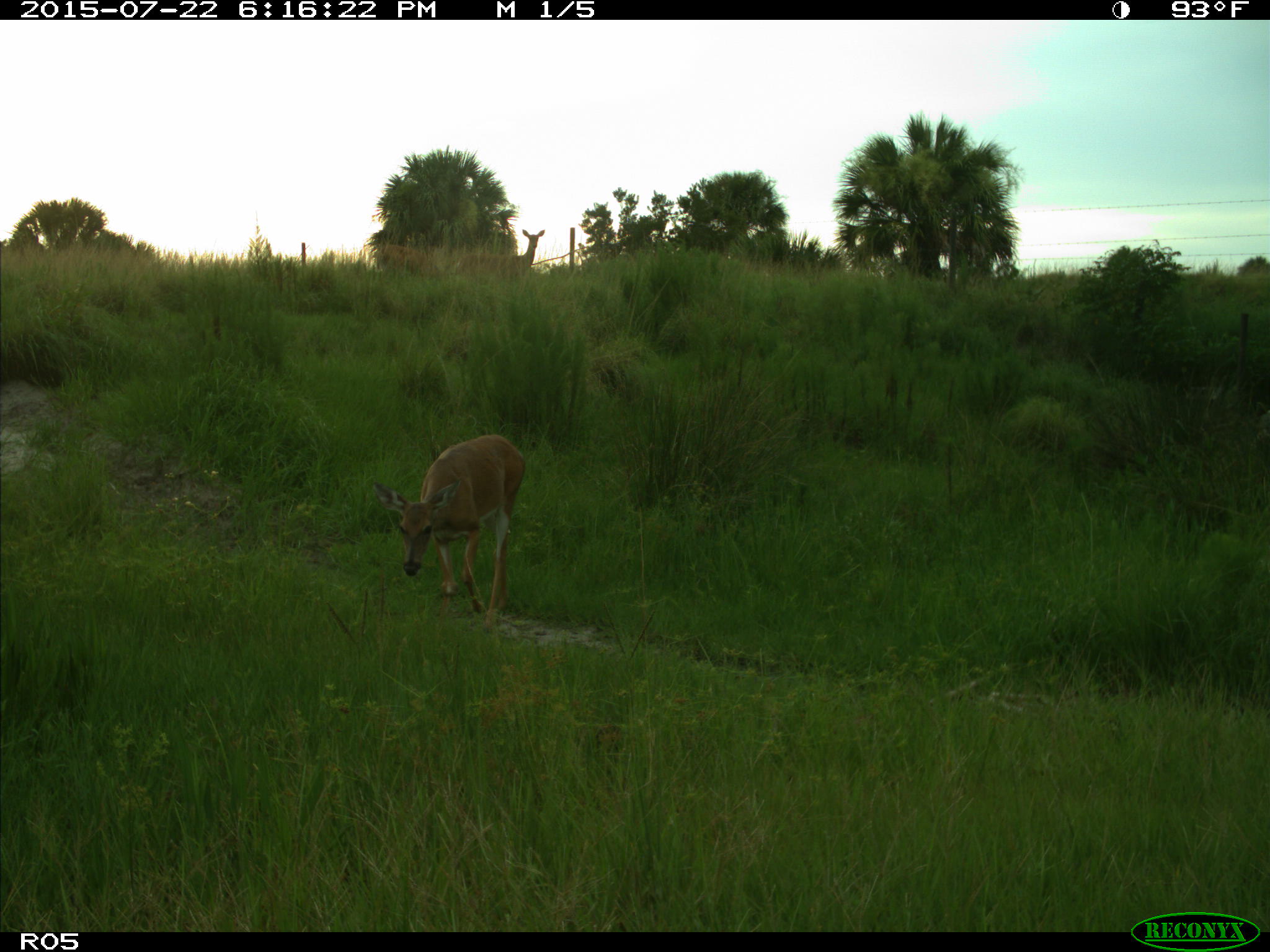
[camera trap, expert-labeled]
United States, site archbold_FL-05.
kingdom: Animalia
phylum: Chordata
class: Mammalia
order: Artiodactyla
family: Cervidae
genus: Odocoileus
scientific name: Odocoileus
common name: deer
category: unidentified deer